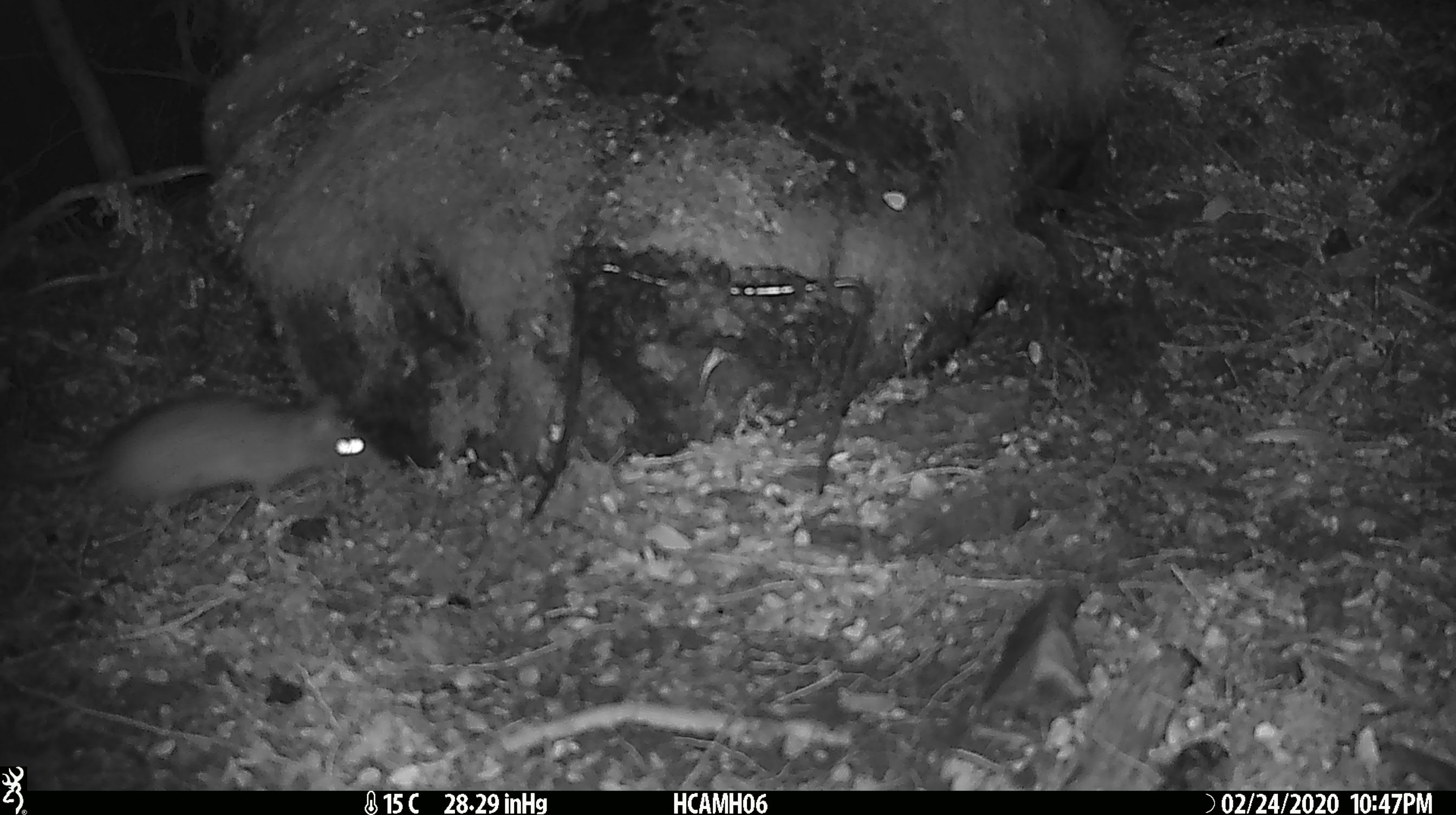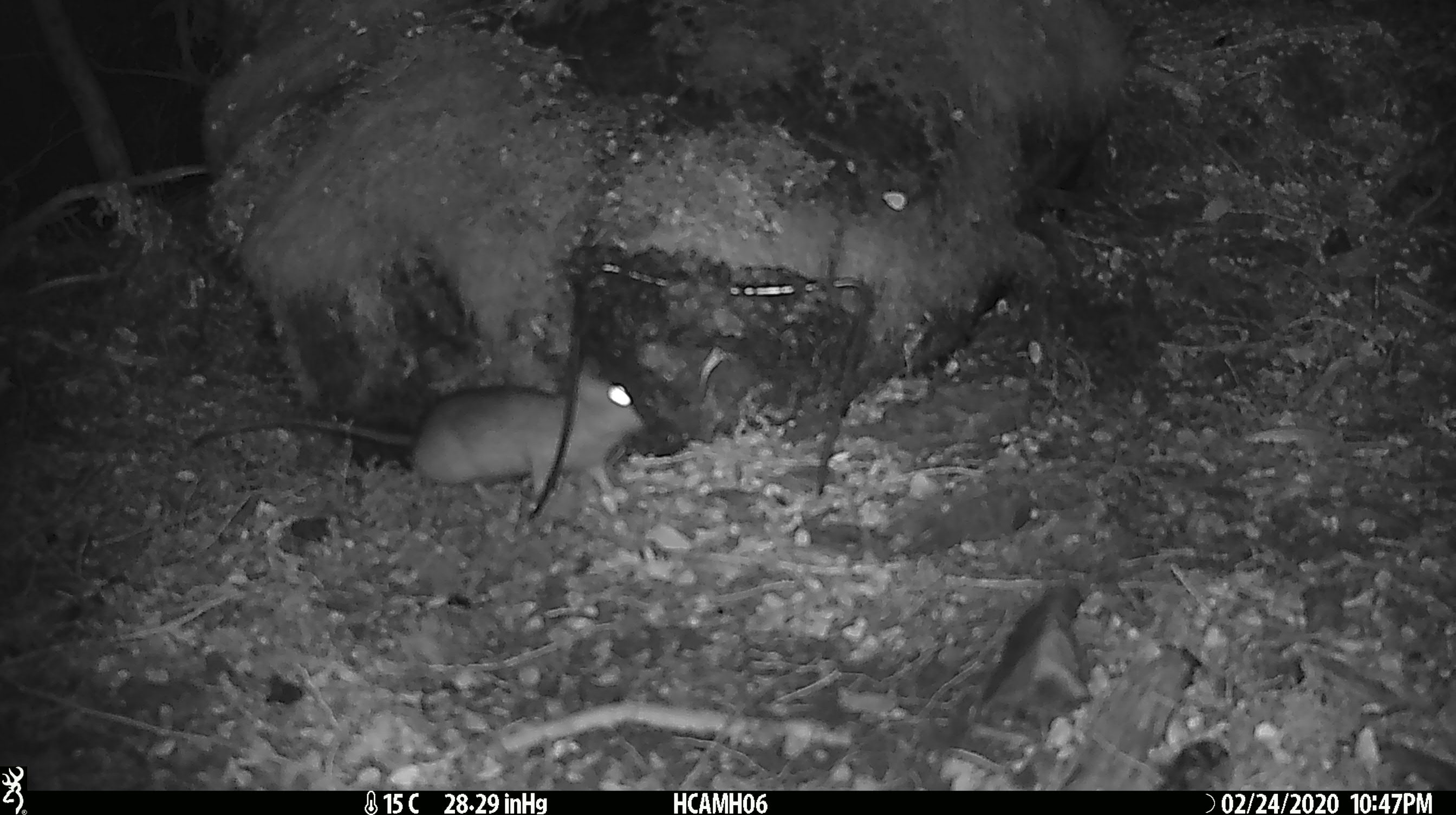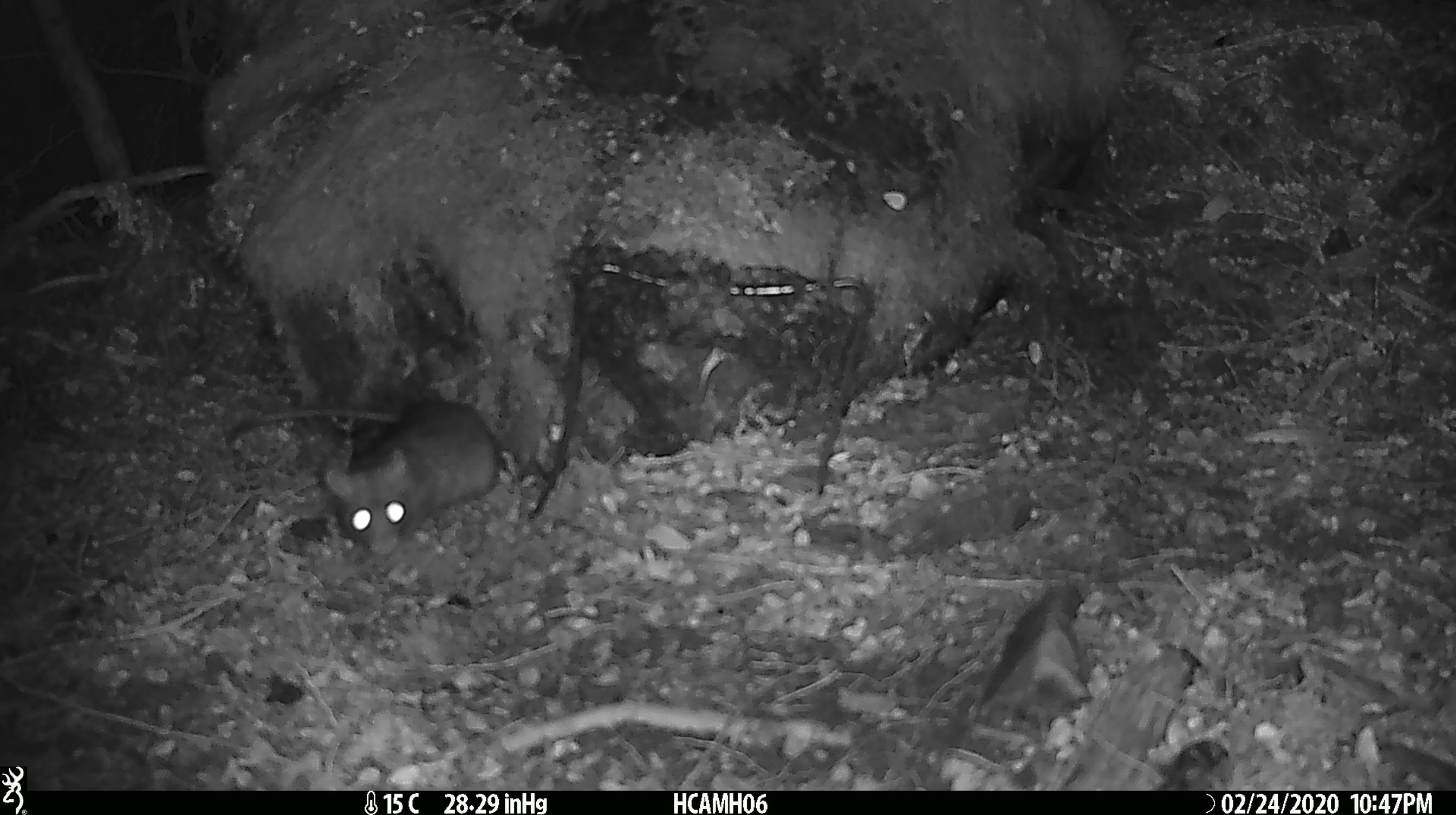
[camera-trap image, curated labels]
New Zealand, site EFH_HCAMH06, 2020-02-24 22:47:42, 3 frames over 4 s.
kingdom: Animalia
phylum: Chordata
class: Mammalia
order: Rodentia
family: Muridae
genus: Rattus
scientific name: Rattus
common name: rat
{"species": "rat (Rattus)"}